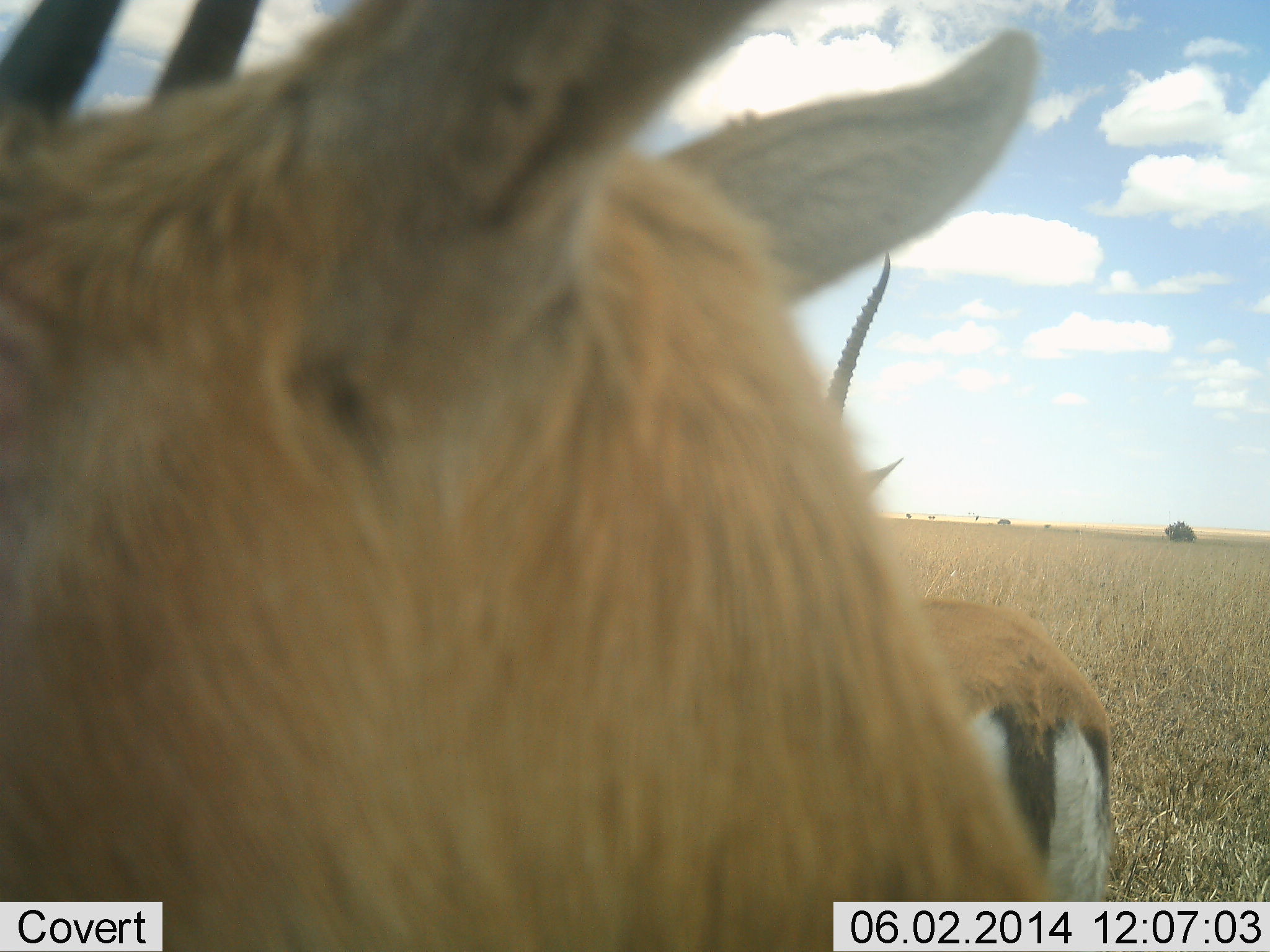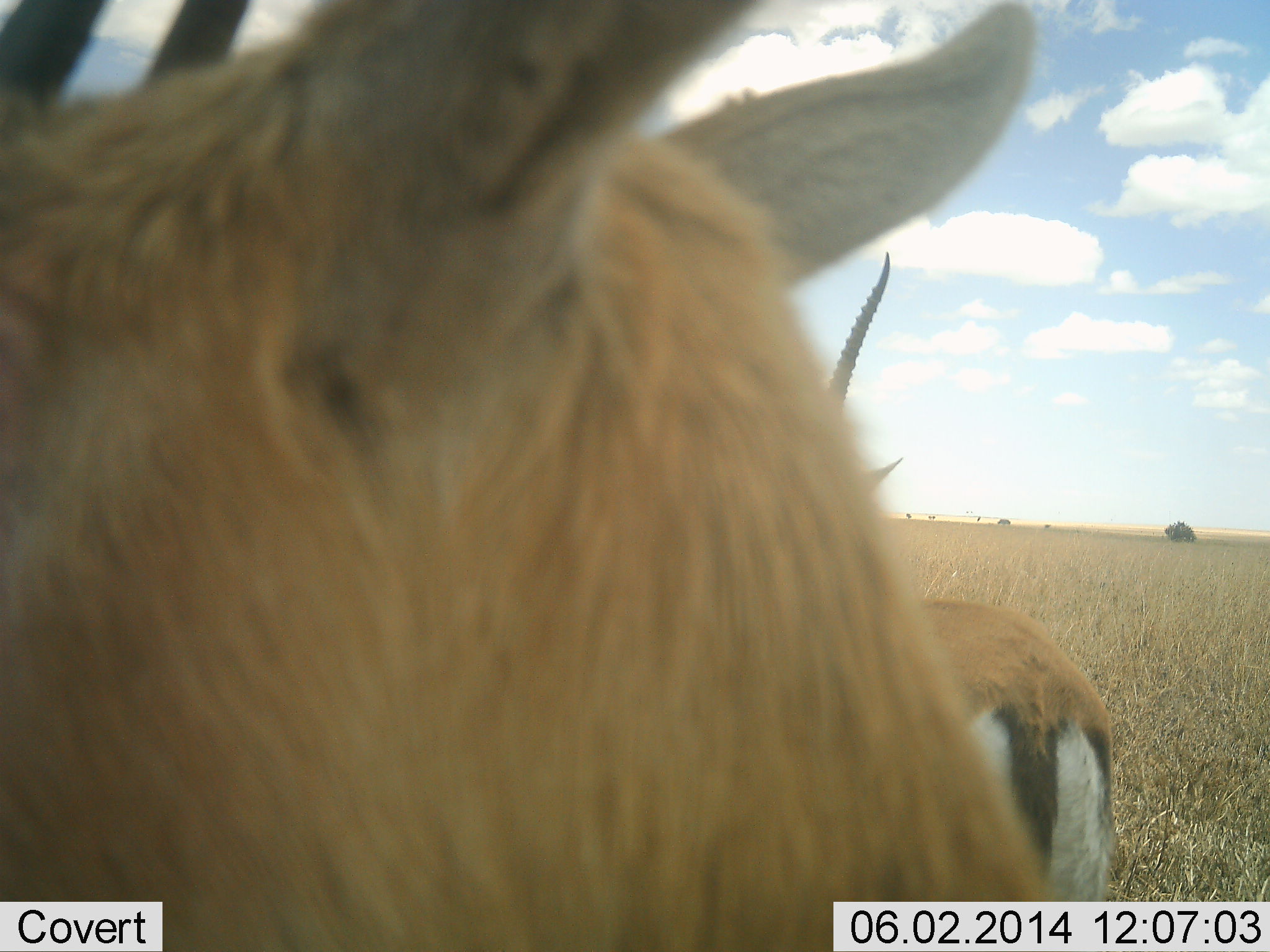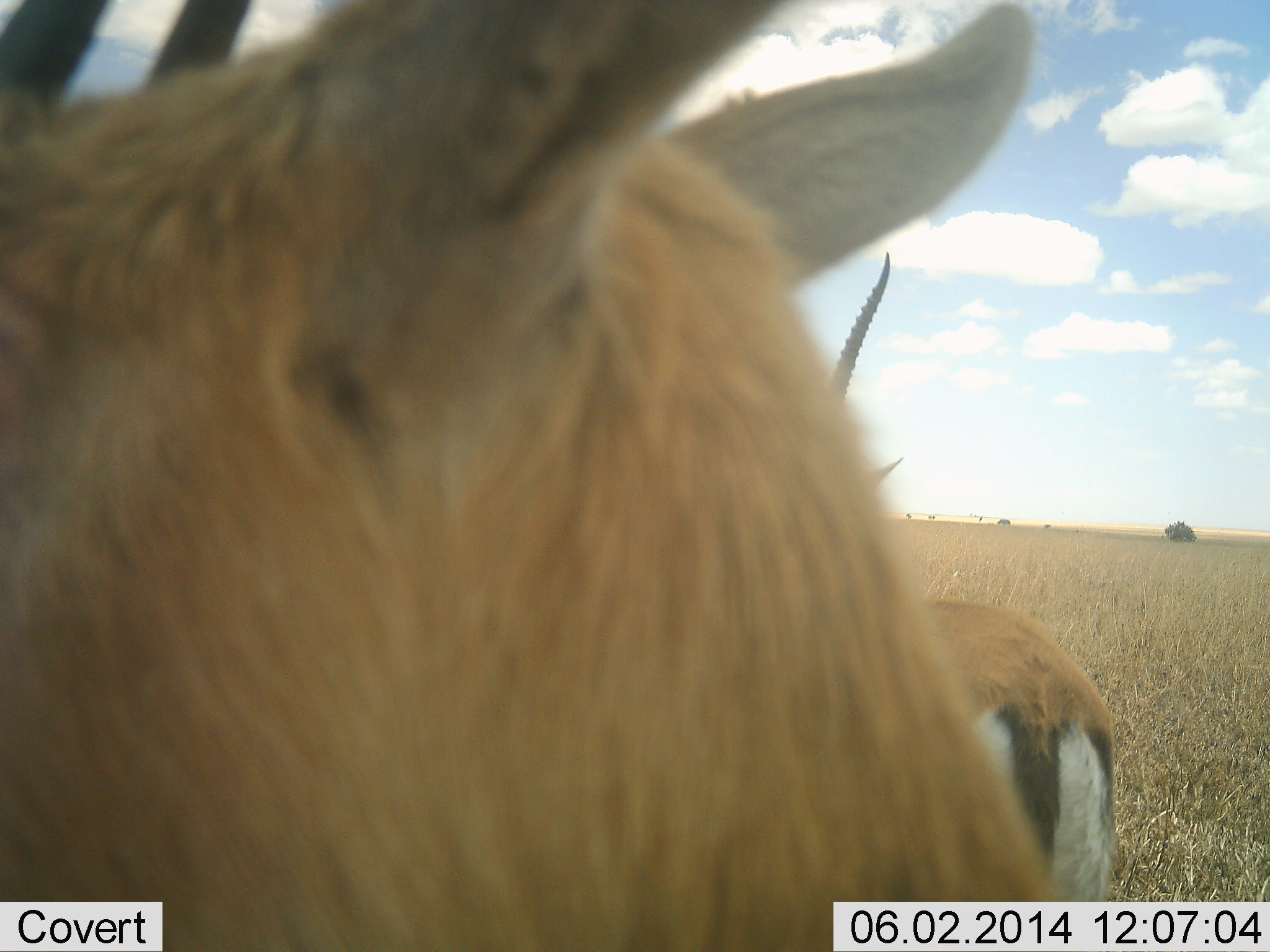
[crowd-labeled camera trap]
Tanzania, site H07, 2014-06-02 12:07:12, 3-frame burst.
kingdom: Animalia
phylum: Chordata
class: Mammalia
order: Artiodactyla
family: Bovidae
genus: Eudorcas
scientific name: Eudorcas thomsonii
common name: thomson's gazelle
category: gazellethomsons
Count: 2.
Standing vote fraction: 100%.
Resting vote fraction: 0%.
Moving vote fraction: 0%.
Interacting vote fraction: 0%.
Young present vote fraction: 0%.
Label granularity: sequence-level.